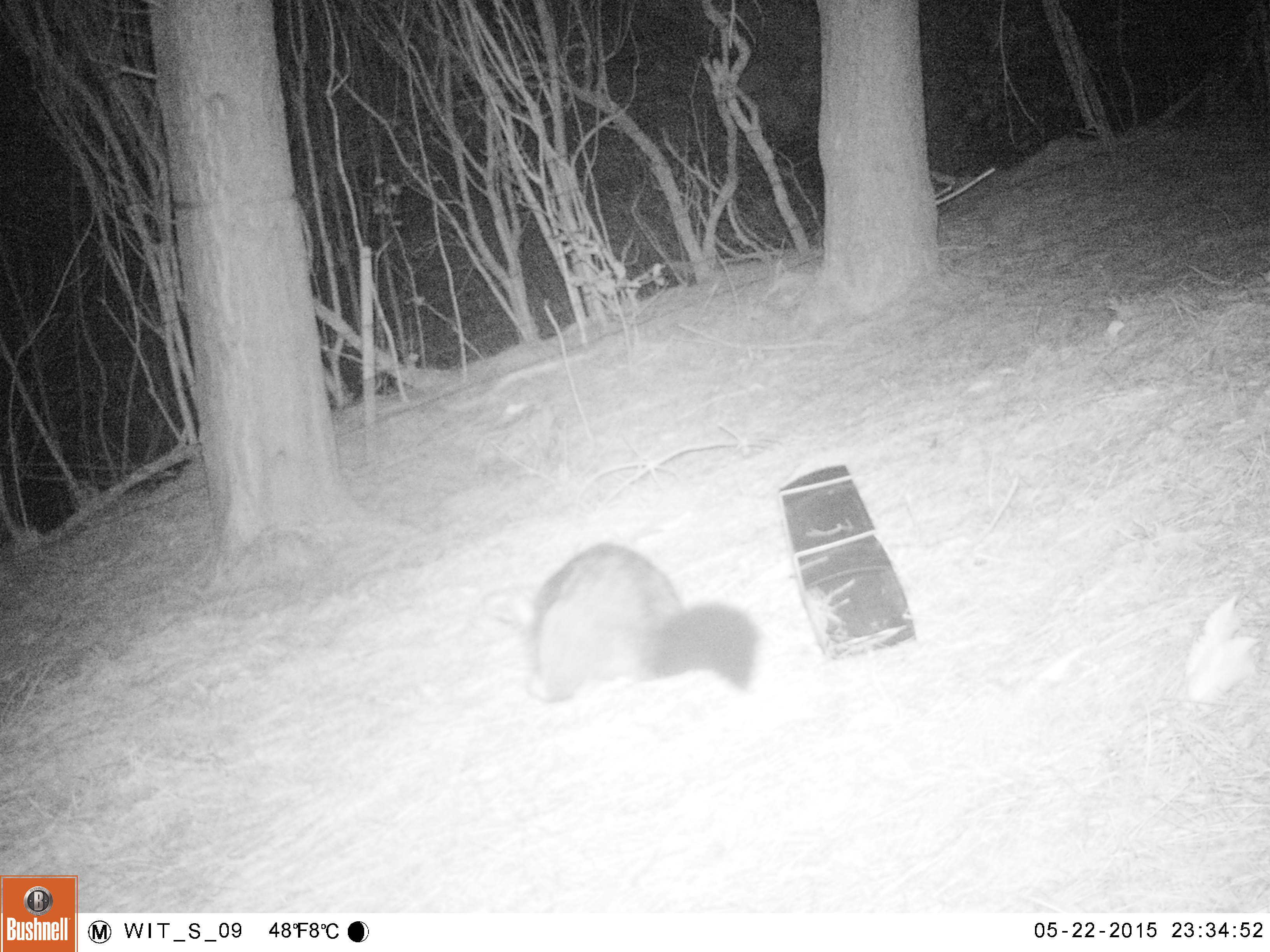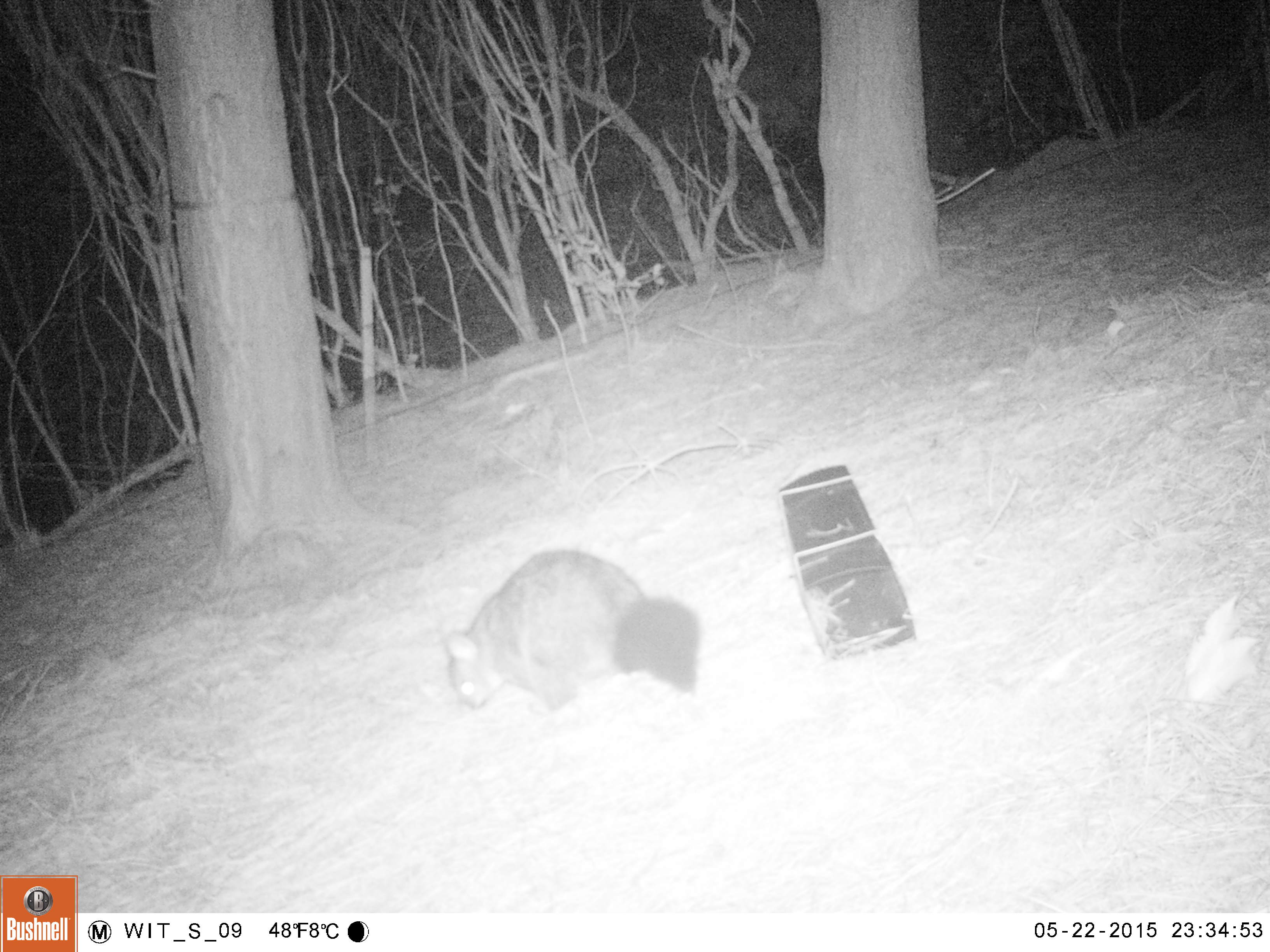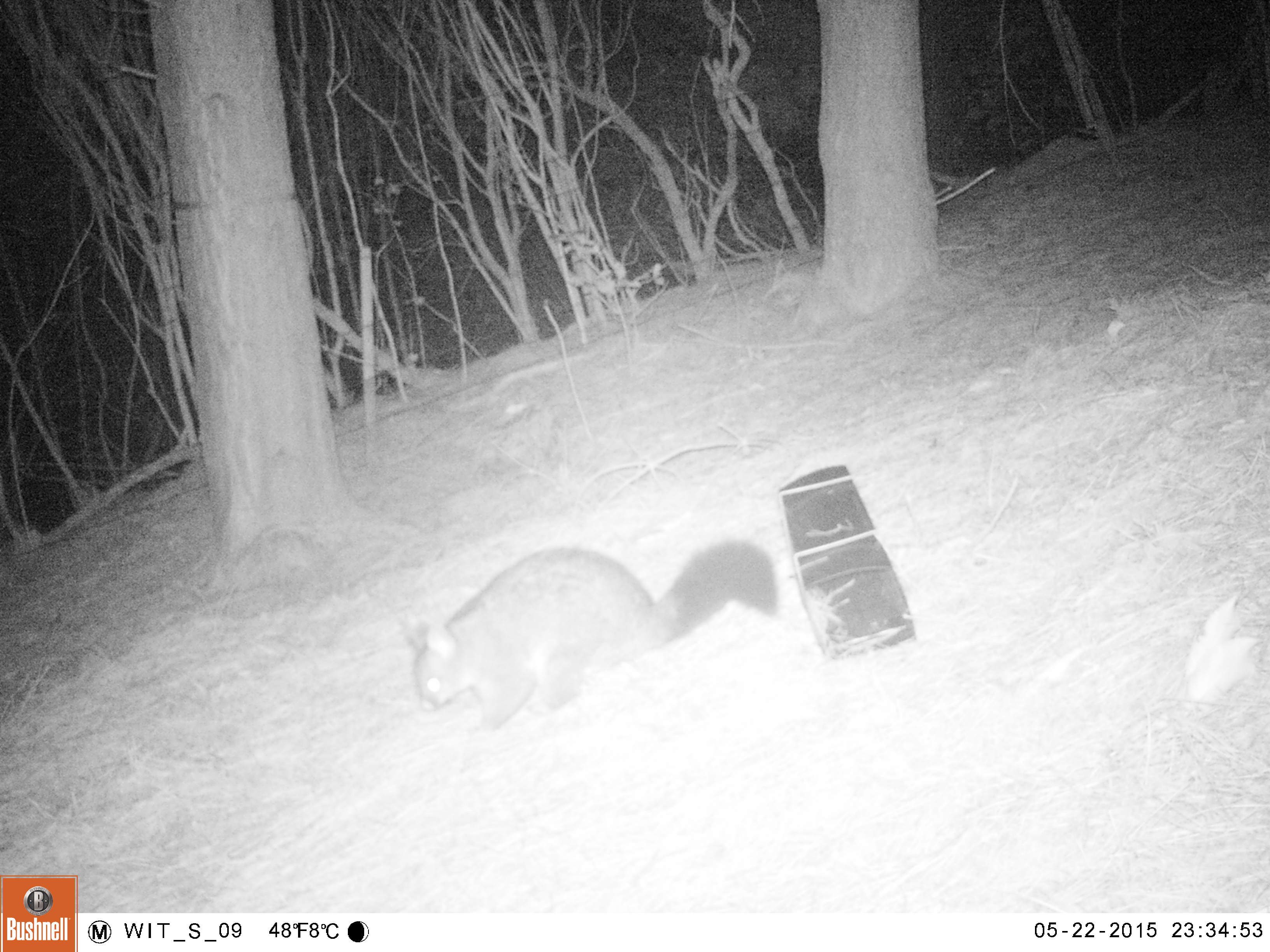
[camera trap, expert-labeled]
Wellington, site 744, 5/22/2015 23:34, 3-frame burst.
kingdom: Animalia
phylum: Chordata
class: Mammalia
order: Didelphimorphia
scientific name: Didelphimorphia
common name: possum